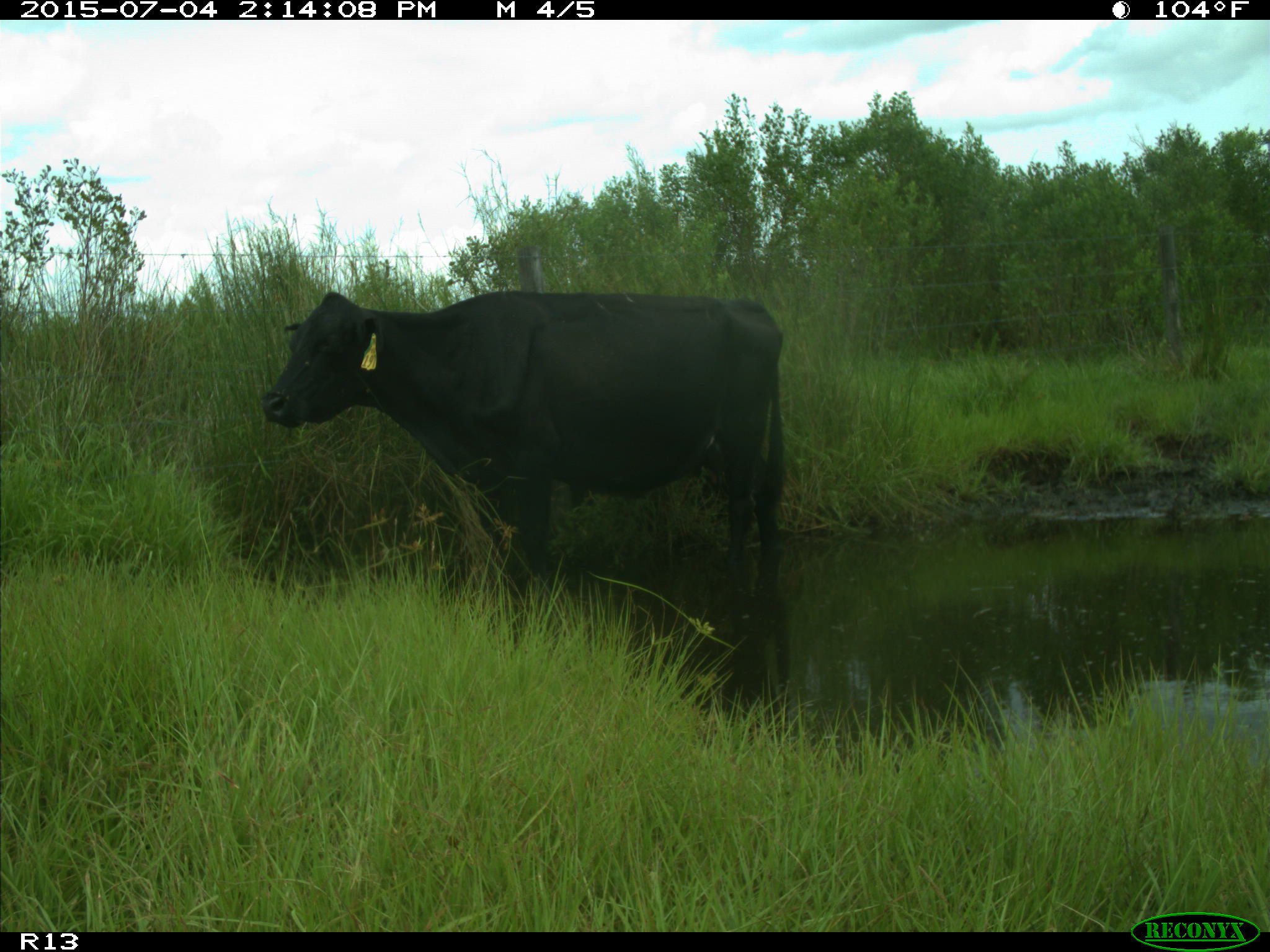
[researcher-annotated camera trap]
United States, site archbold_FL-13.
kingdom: Animalia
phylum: Chordata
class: Mammalia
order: Artiodactyla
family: Bovidae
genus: Bos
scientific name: Bos taurus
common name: domestic cow